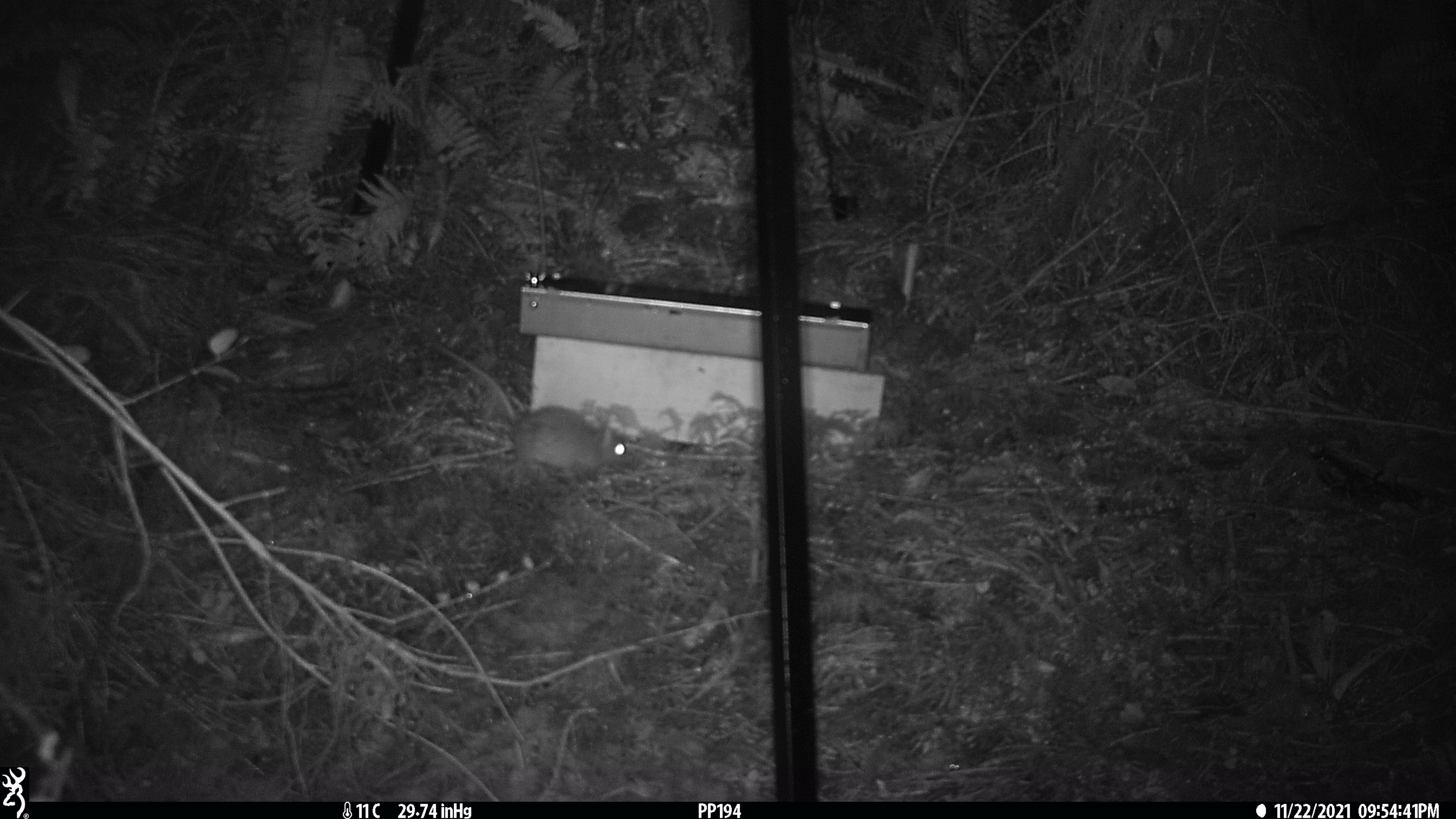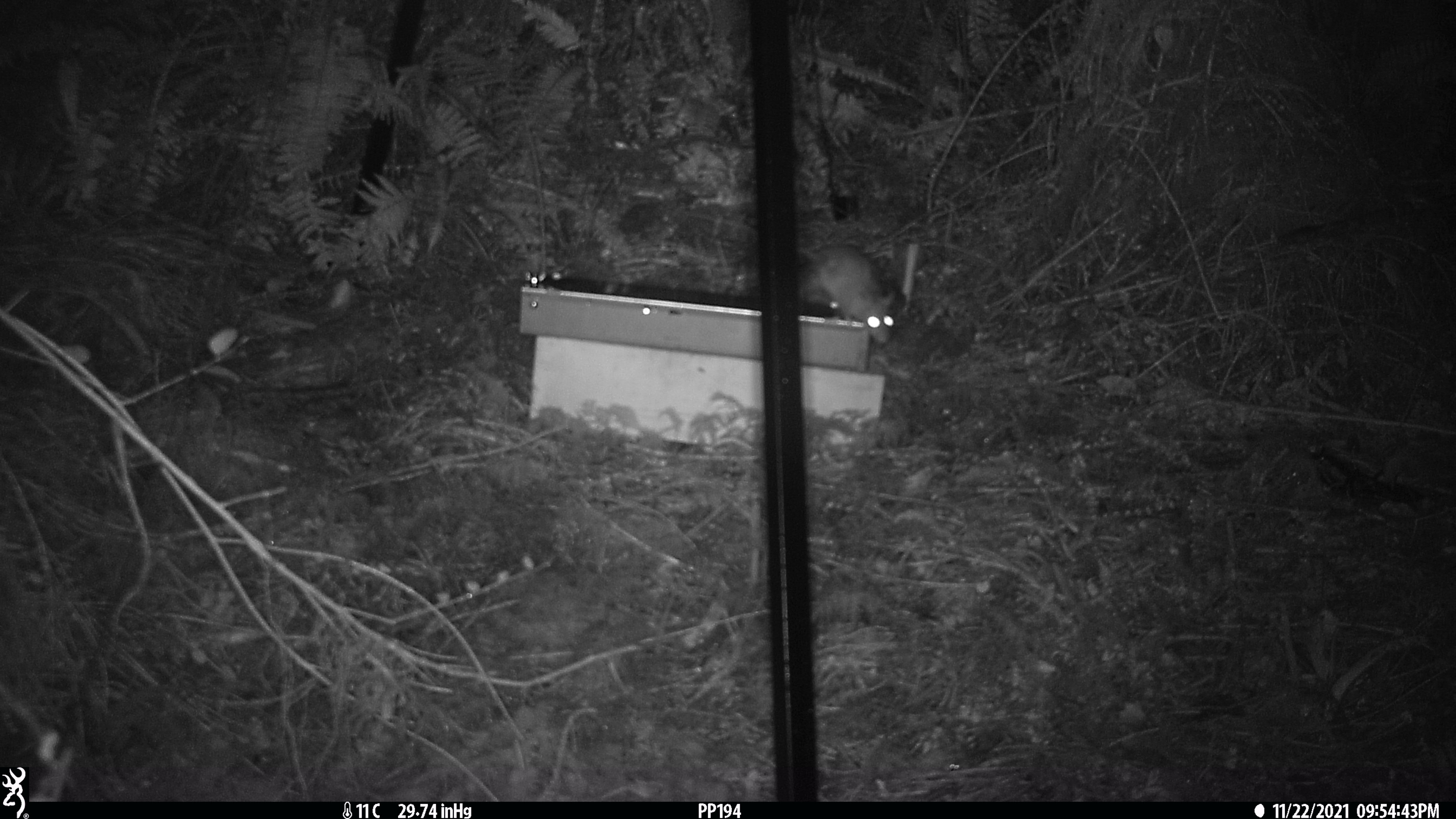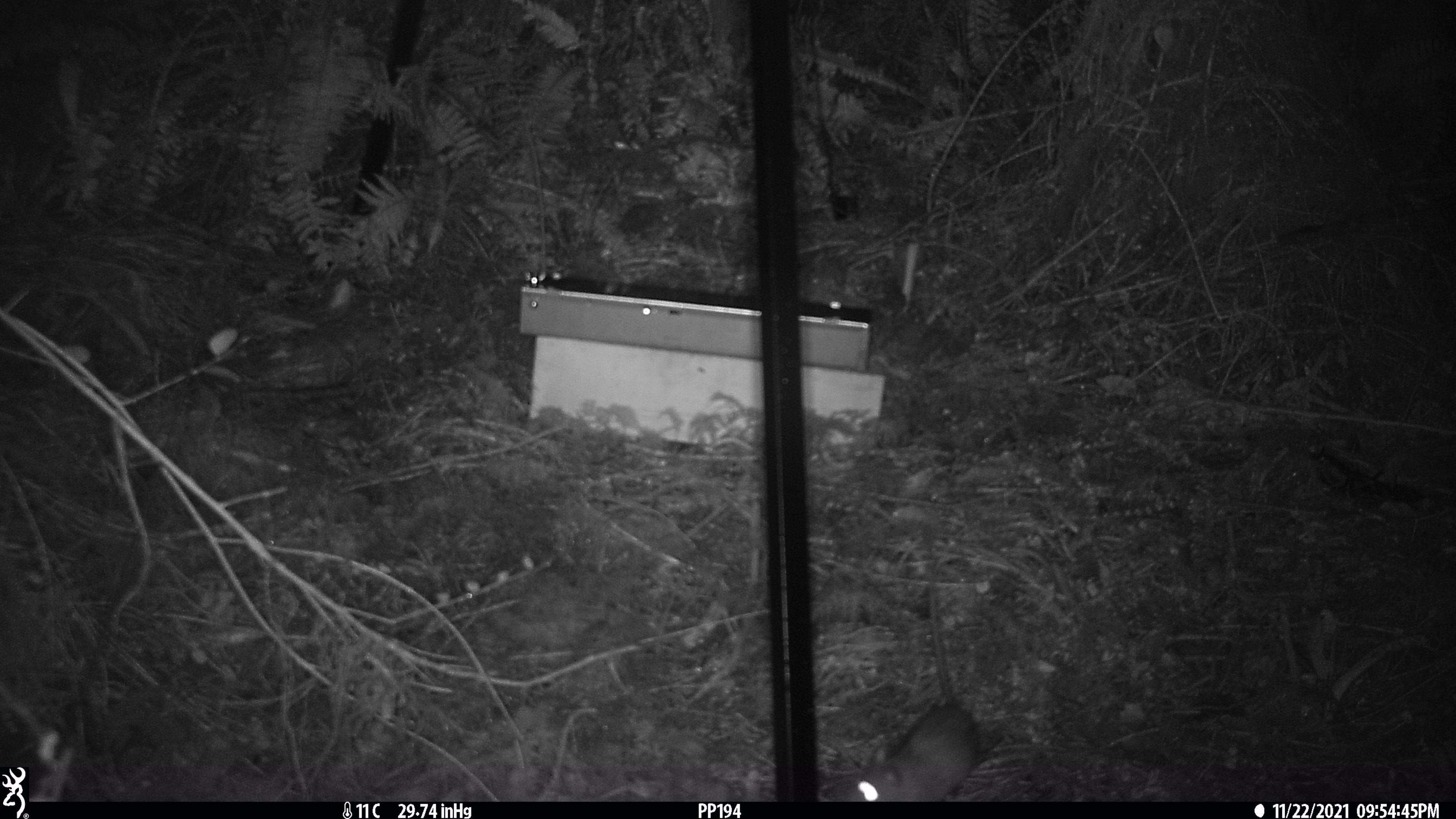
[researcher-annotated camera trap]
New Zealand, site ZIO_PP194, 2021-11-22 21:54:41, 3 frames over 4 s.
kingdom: Animalia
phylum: Chordata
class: Mammalia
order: Rodentia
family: Muridae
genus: Rattus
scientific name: Rattus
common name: rat